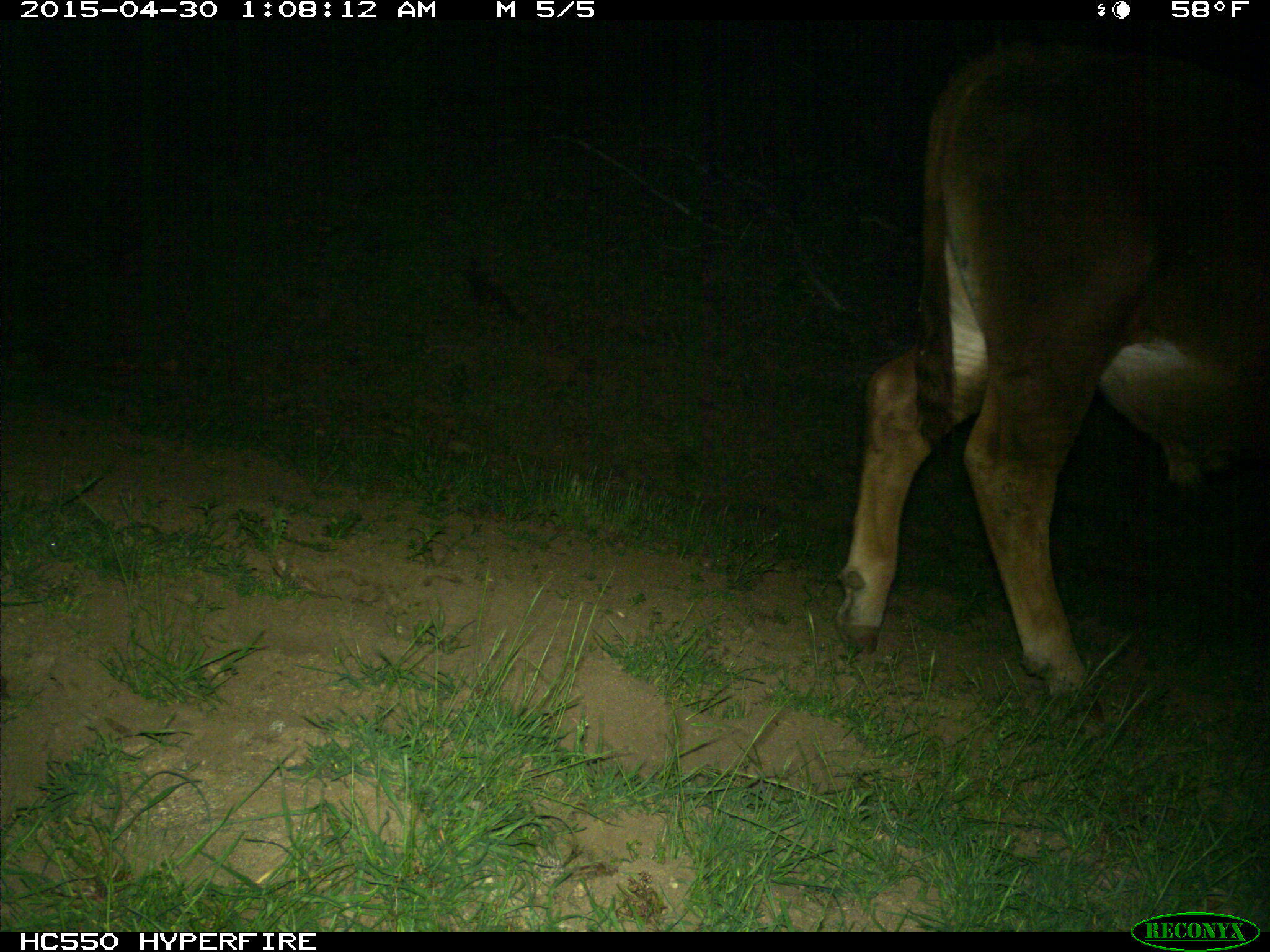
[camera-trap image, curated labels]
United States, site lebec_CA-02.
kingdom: Animalia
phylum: Chordata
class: Mammalia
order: Artiodactyla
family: Bovidae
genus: Bos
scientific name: Bos taurus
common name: domestic cow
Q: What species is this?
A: Bos taurus (domestic cow).